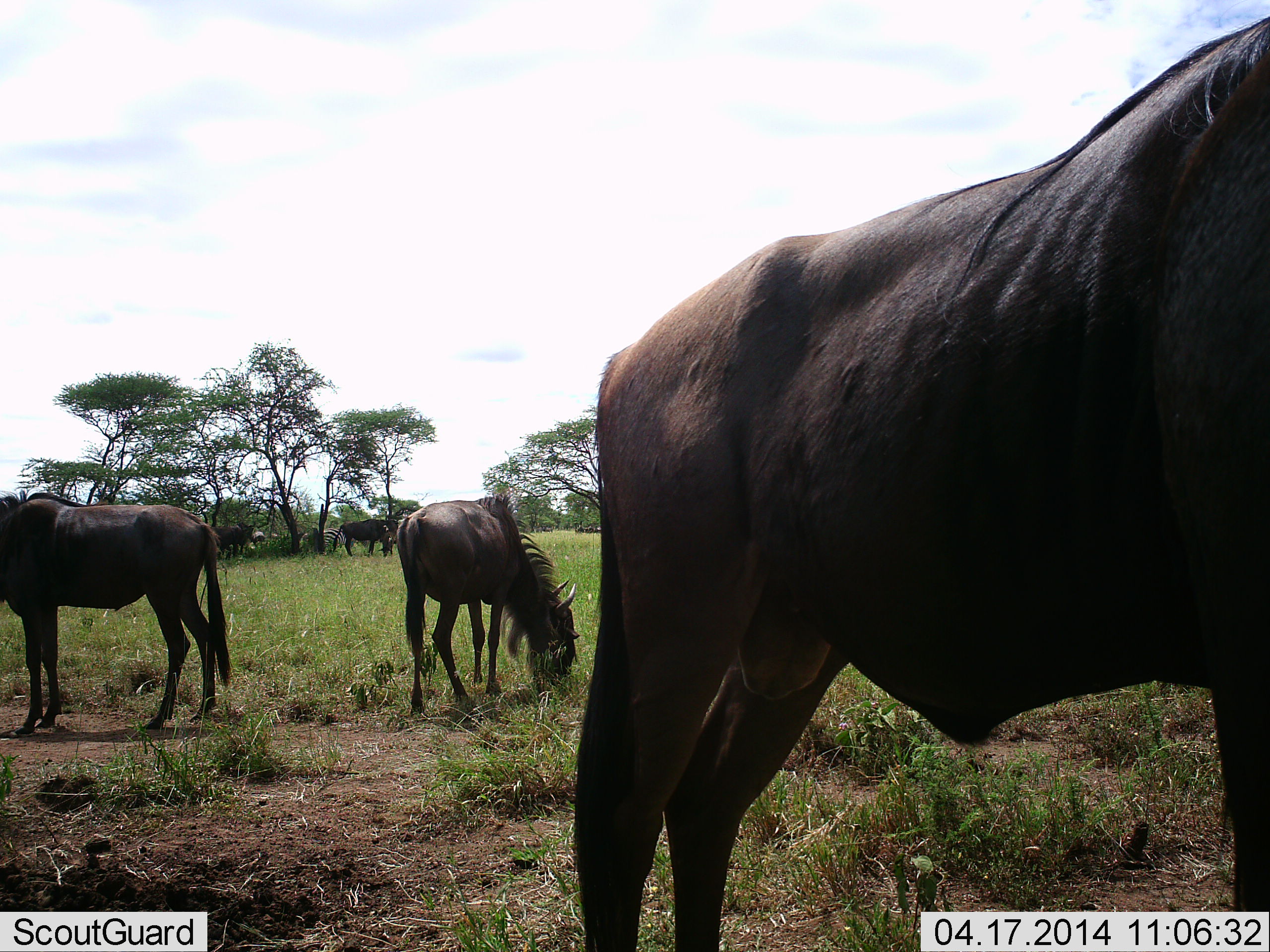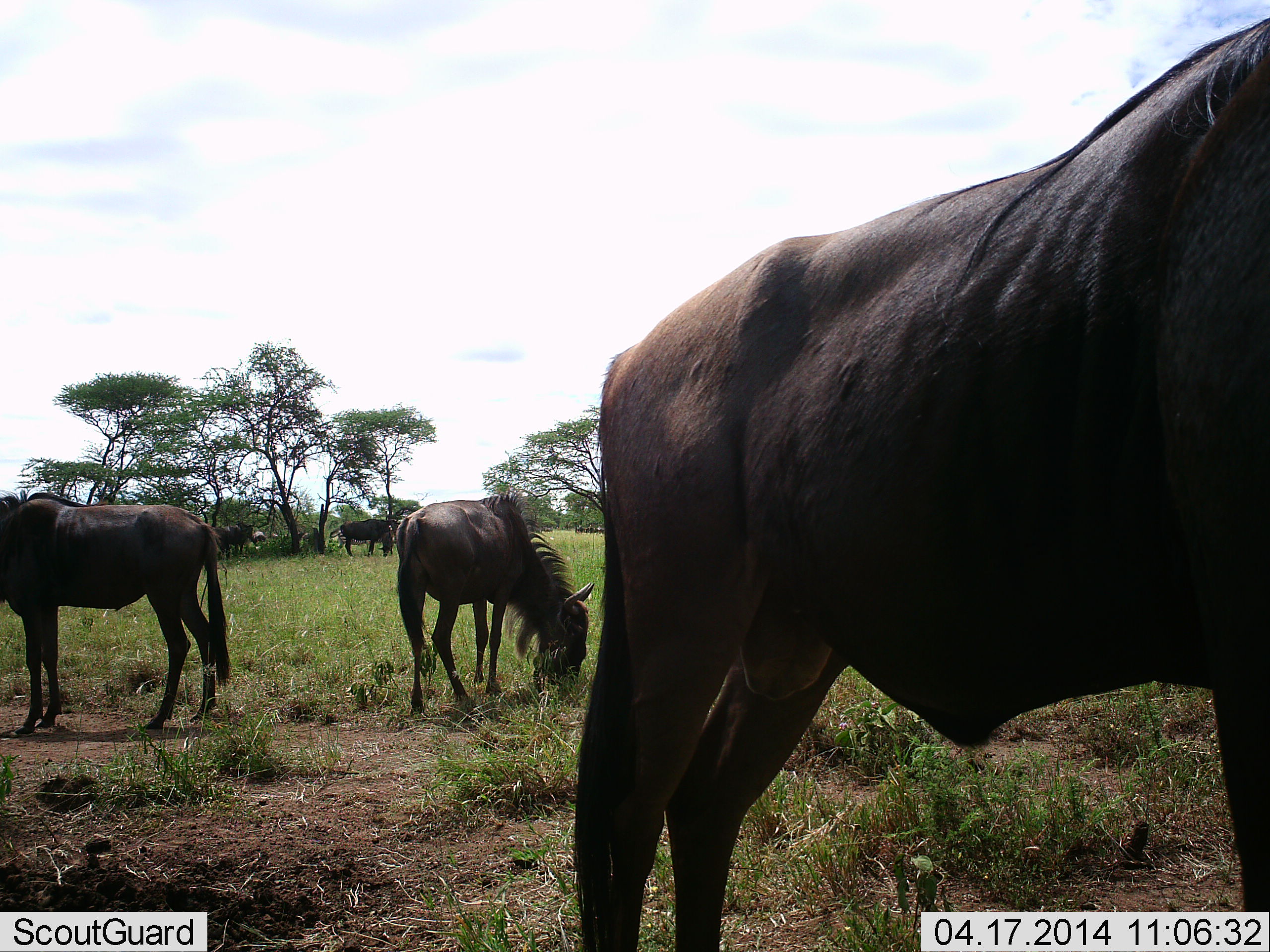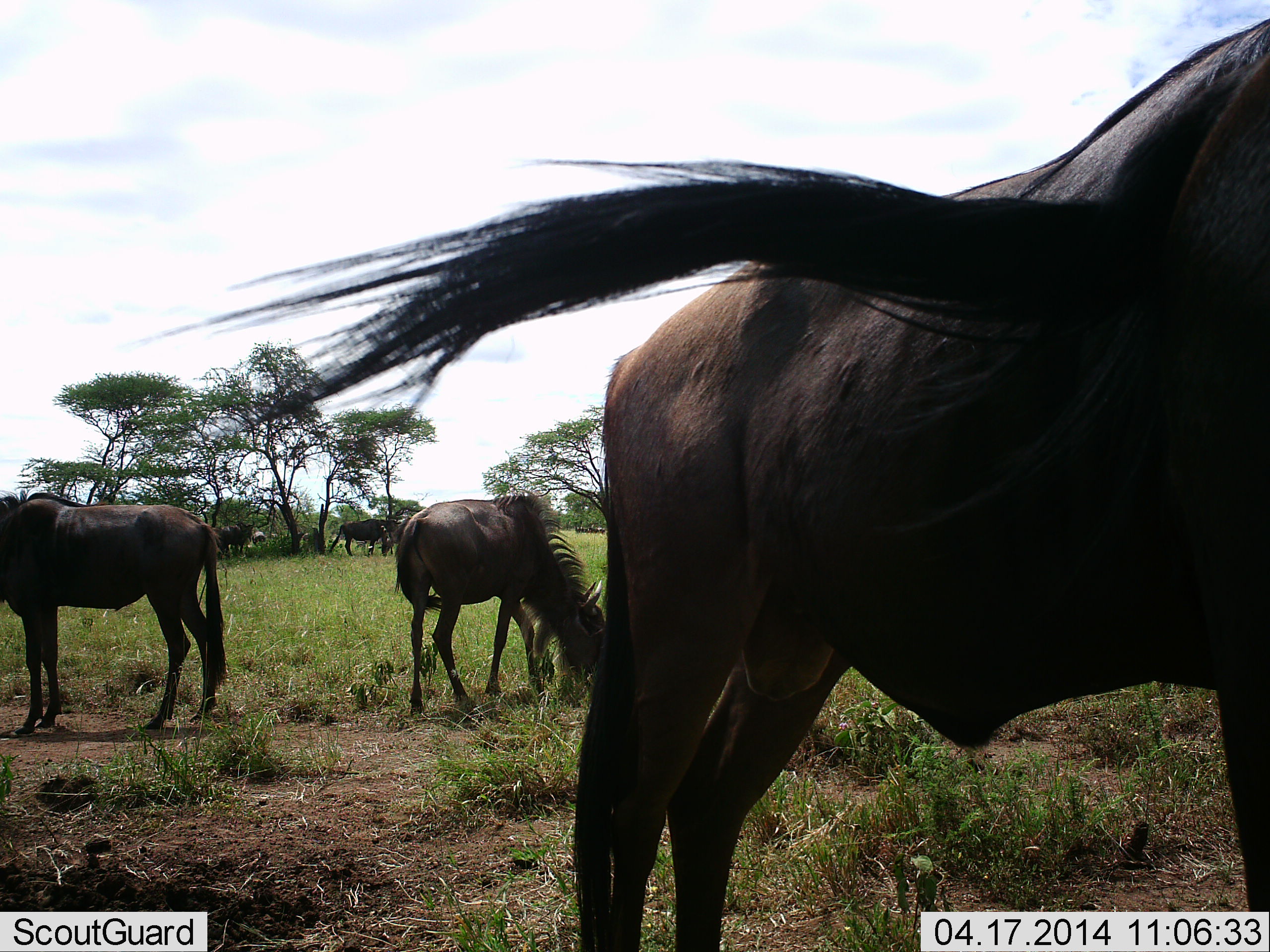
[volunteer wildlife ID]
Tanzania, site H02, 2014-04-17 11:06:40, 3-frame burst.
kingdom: Animalia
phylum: Chordata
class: Mammalia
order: Artiodactyla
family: Bovidae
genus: Connochaetes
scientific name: Connochaetes taurinus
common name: blue wildebeest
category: wildebeest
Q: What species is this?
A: Wildebeest (blue wildebeest) (Connochaetes taurinus).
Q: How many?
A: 6.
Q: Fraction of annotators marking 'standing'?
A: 90%.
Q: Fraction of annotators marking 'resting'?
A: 0%.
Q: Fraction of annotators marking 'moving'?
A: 20%.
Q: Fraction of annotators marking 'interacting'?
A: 0%.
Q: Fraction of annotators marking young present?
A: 0%.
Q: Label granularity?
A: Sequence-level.